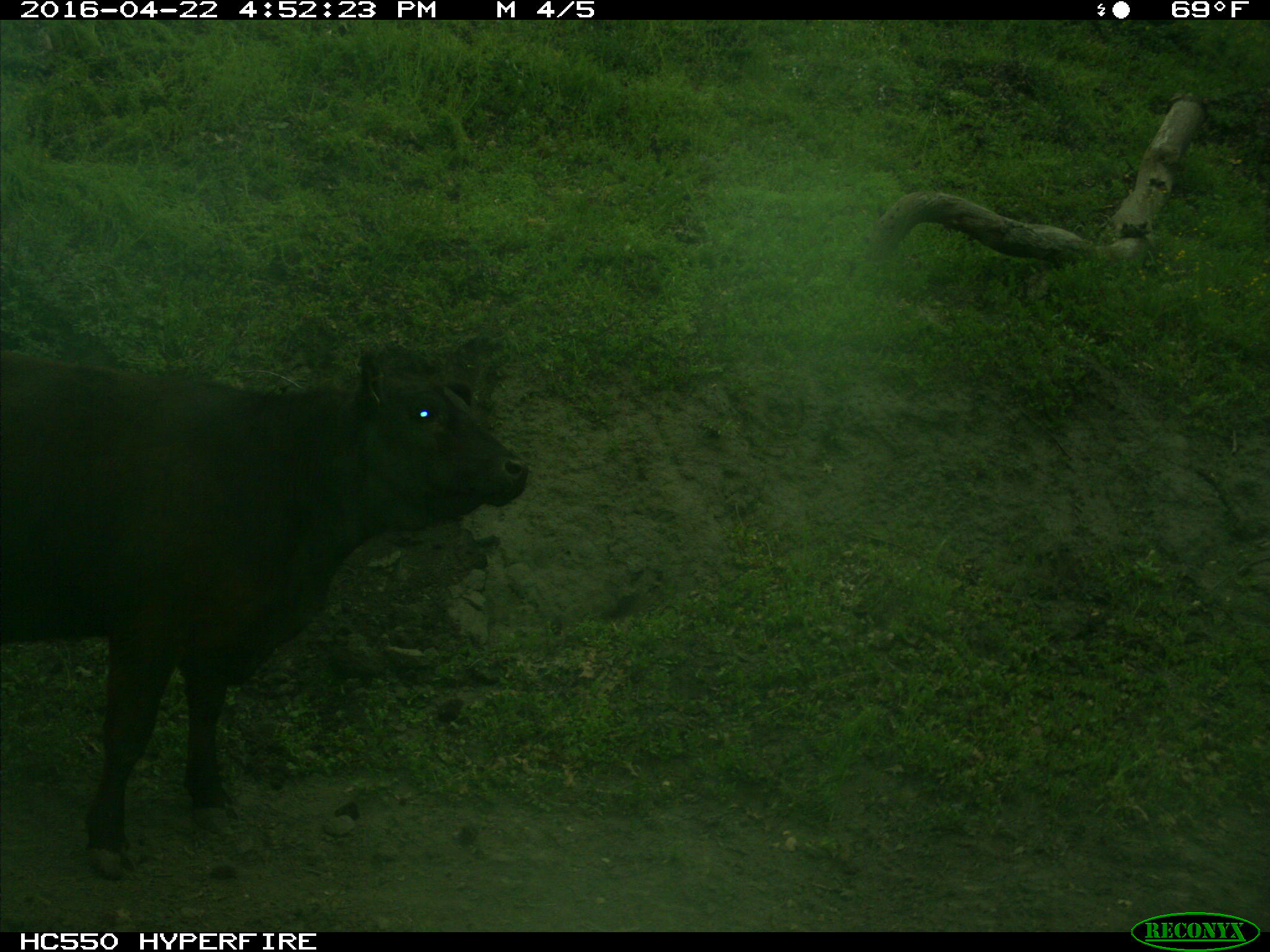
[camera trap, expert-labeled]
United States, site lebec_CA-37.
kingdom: Animalia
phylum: Chordata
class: Mammalia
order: Artiodactyla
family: Bovidae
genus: Bos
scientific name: Bos taurus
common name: domestic cow